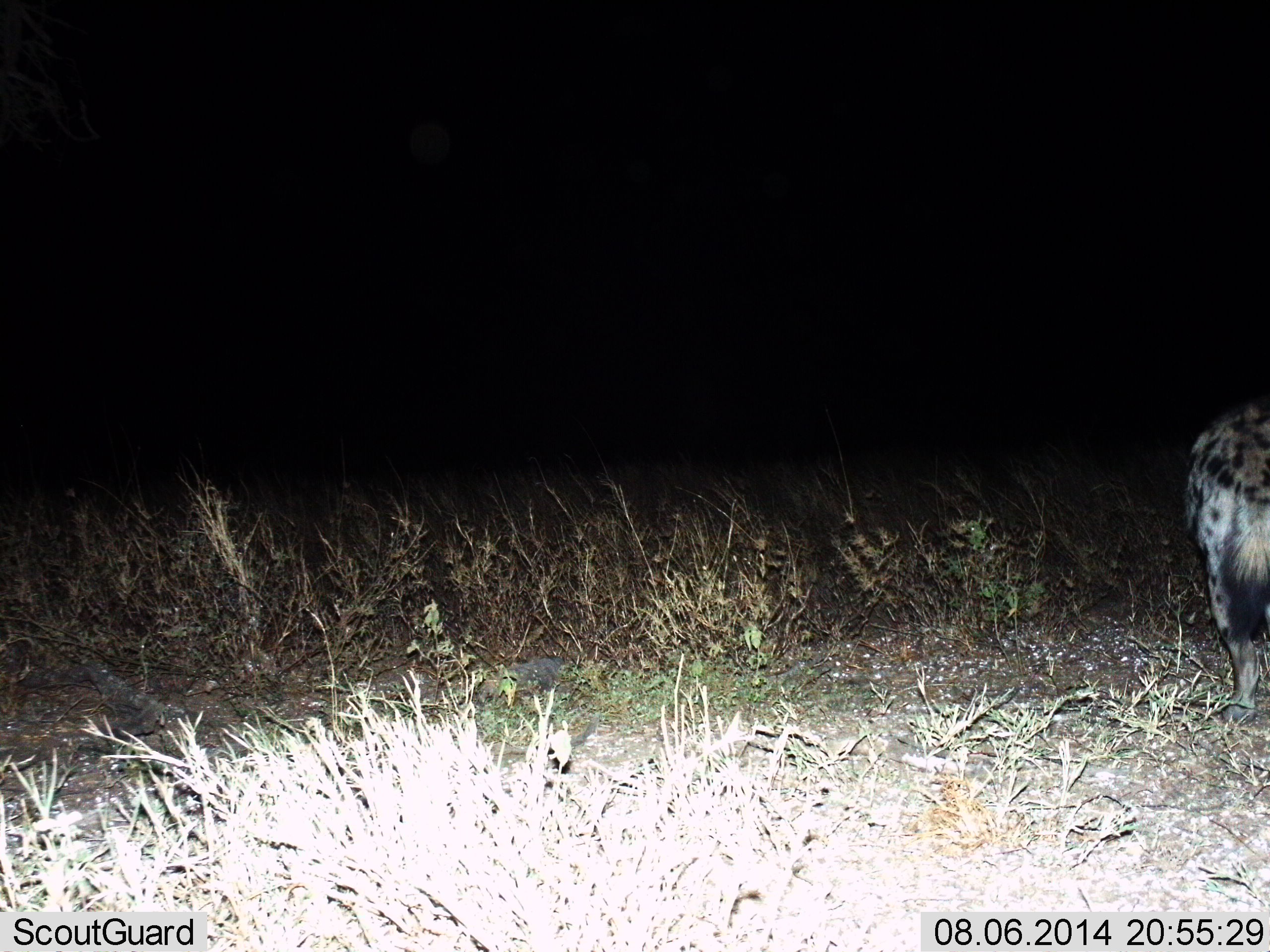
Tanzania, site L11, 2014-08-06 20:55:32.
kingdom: Animalia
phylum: Chordata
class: Mammalia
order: Carnivora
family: Hyaenidae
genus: Crocuta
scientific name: Crocuta crocuta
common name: spotted hyena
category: hyenaspotted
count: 1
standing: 90%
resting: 0%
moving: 10%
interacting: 0%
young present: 0%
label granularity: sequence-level